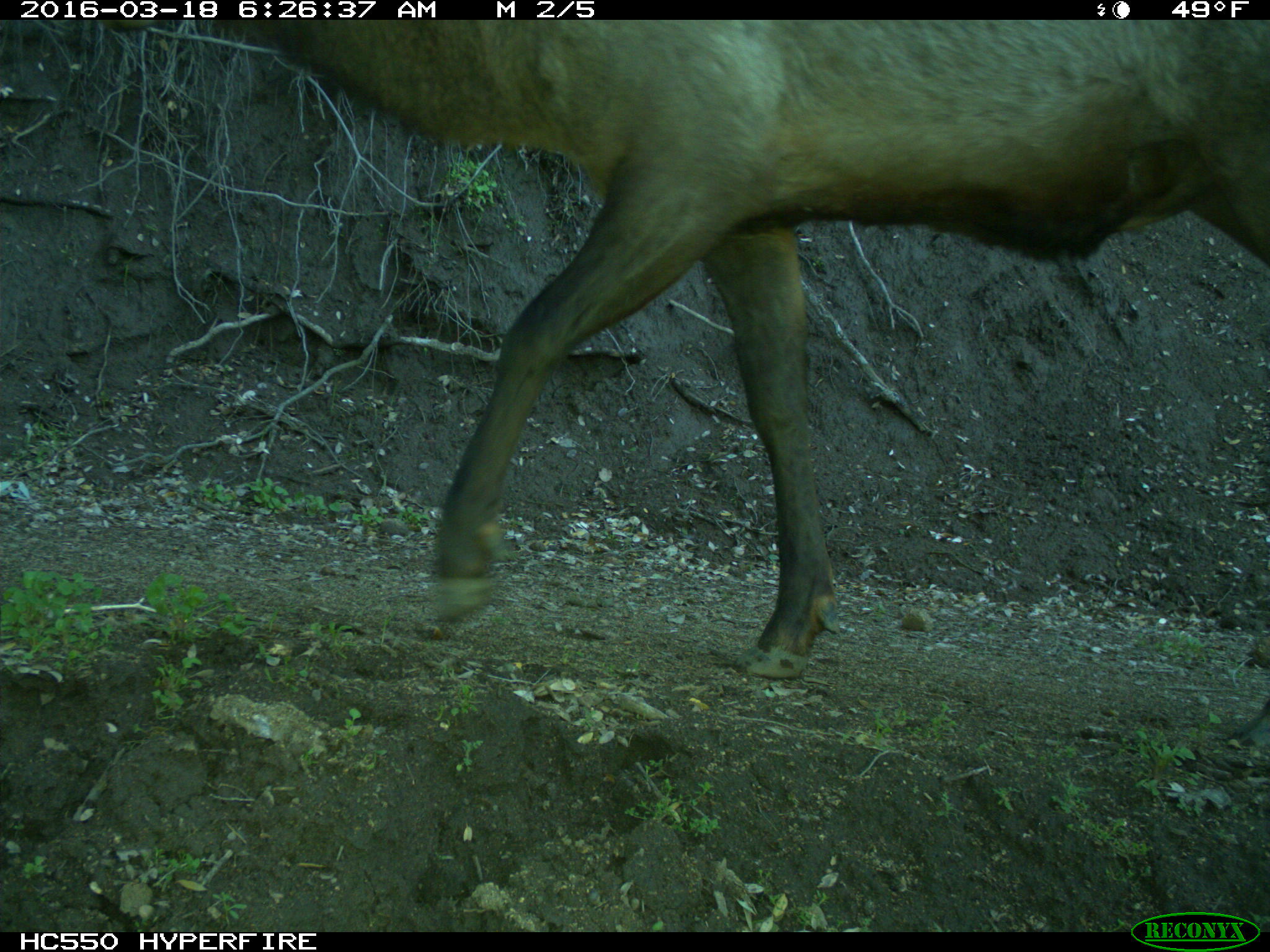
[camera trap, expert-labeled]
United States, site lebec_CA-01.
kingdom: Animalia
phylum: Chordata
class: Mammalia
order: Artiodactyla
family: Cervidae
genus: Cervus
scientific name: Cervus canadensis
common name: elk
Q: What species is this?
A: Cervus canadensis (elk).